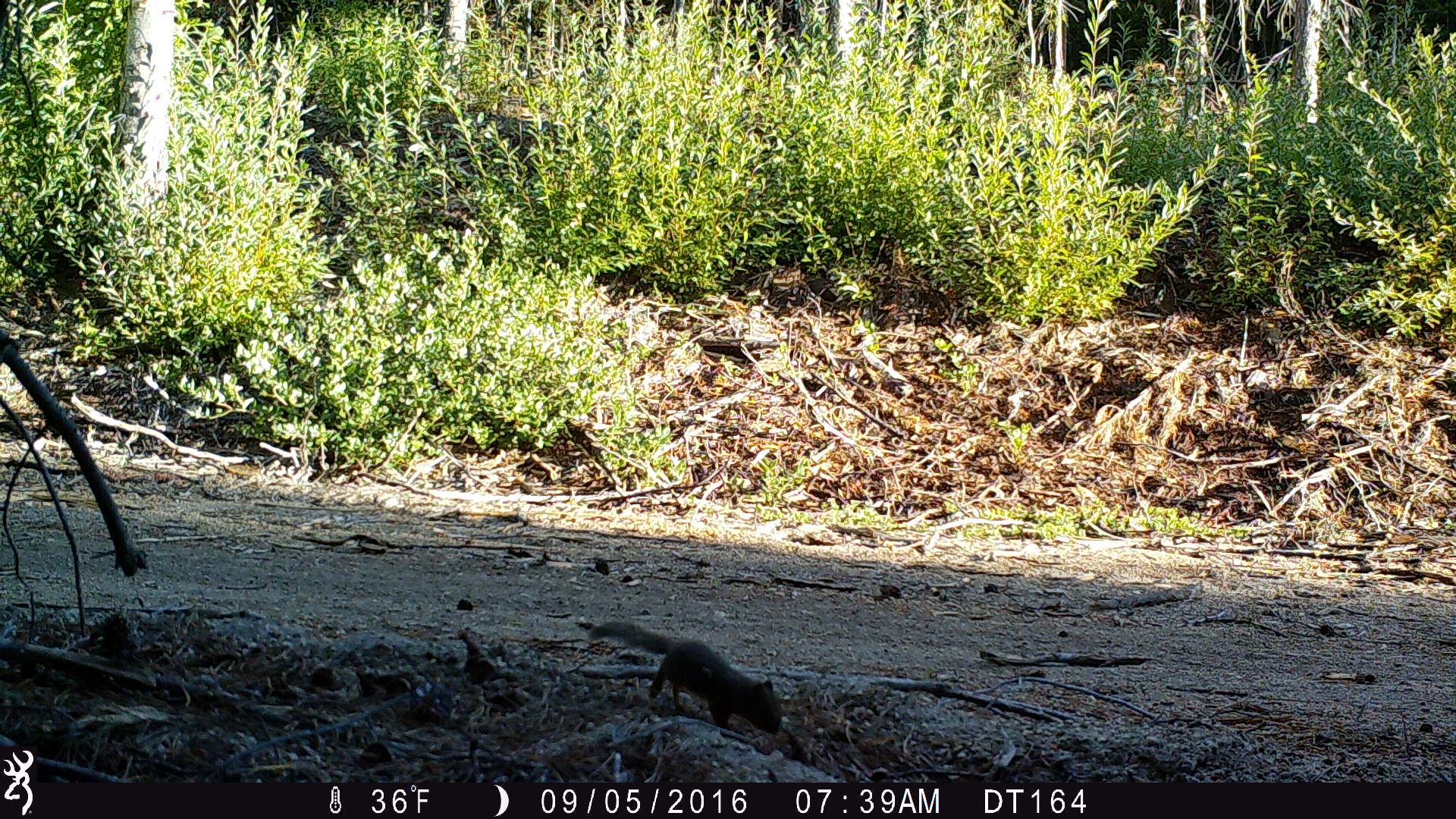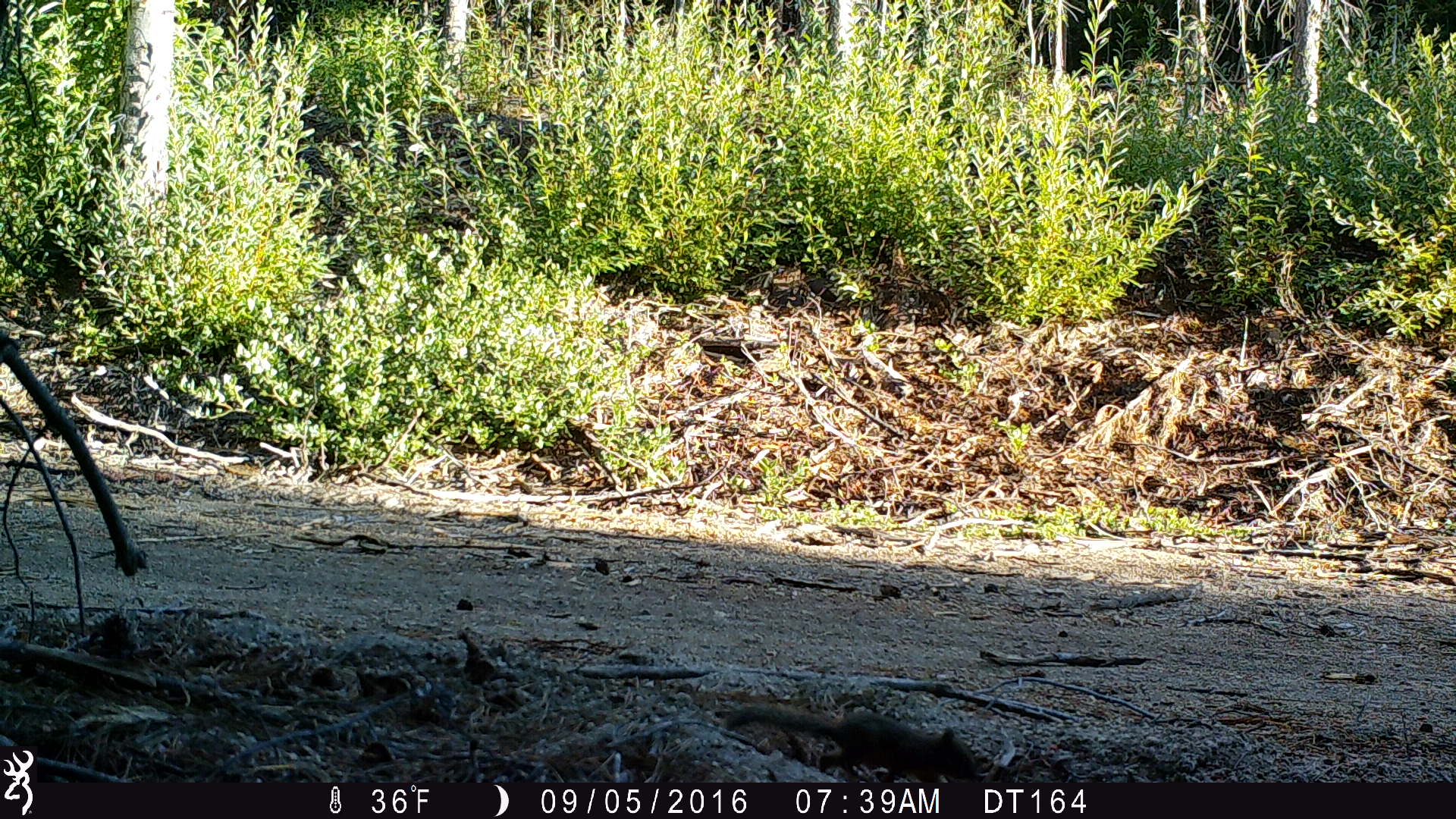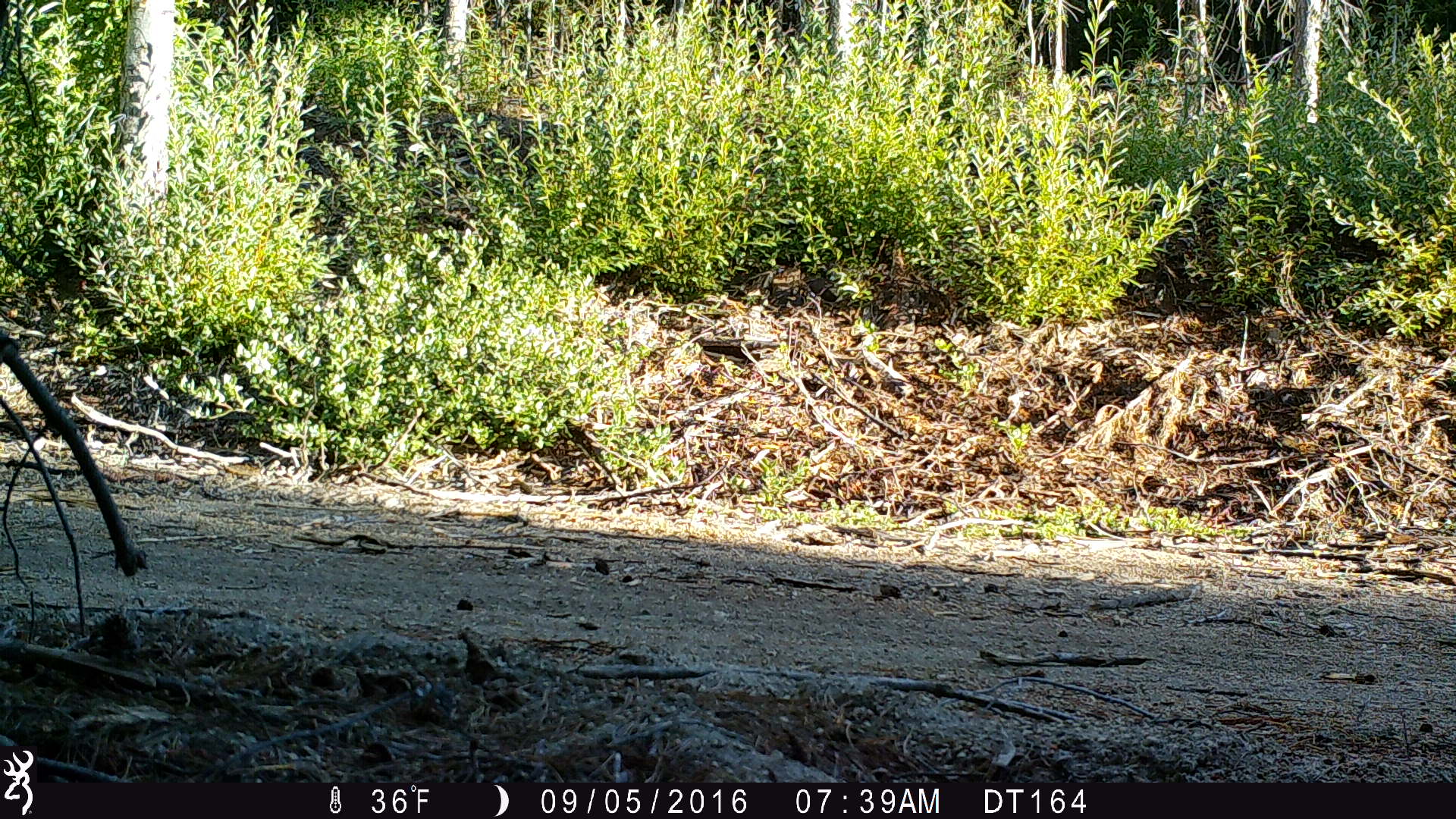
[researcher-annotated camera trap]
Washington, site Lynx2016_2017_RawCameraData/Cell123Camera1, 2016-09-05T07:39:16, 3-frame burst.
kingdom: Animalia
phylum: Chordata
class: Mammalia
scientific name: Mammalia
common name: small mammal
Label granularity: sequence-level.